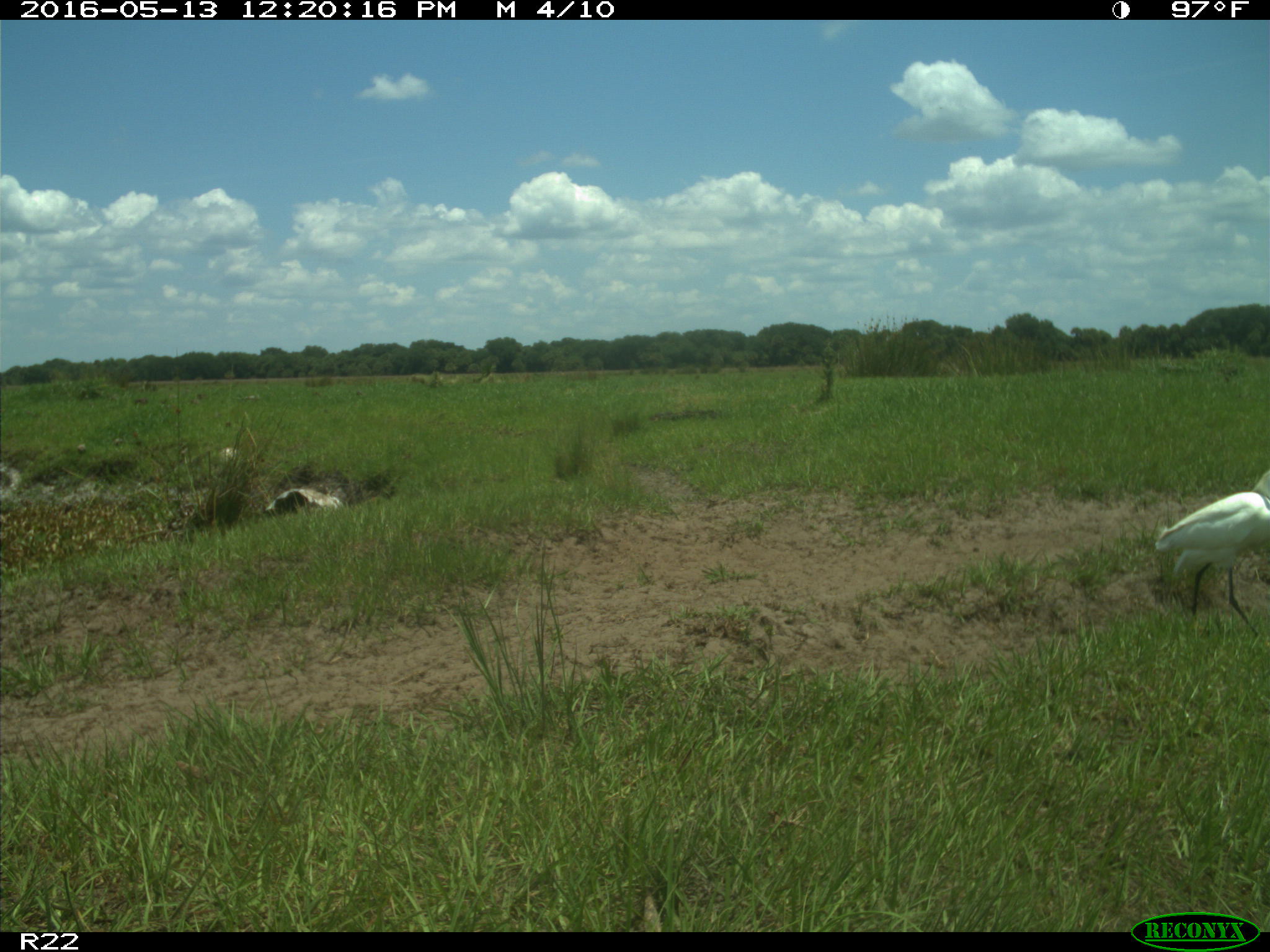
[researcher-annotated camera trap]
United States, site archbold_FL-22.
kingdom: Animalia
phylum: Chordata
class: Aves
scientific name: Aves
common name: birds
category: unidentified bird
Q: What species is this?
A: Unidentified bird (birds) (Aves).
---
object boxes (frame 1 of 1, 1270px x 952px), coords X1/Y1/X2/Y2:
animal: 1153/467/1270/643